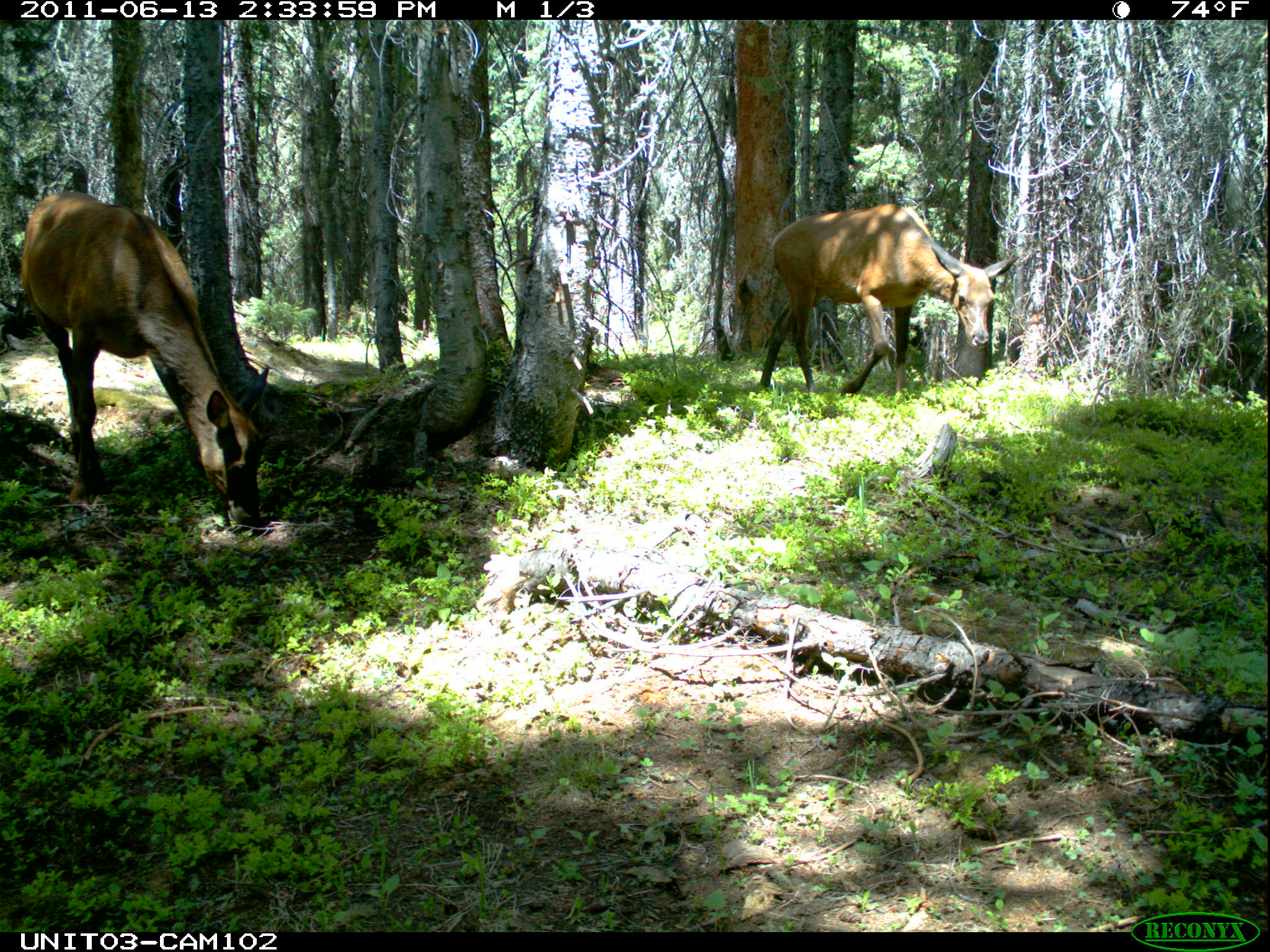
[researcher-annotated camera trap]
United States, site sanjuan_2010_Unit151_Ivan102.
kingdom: Animalia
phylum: Chordata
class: Mammalia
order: Artiodactyla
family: Cervidae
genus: Cervus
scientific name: Cervus elaphus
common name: red deer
Cervus elaphus (red deer).